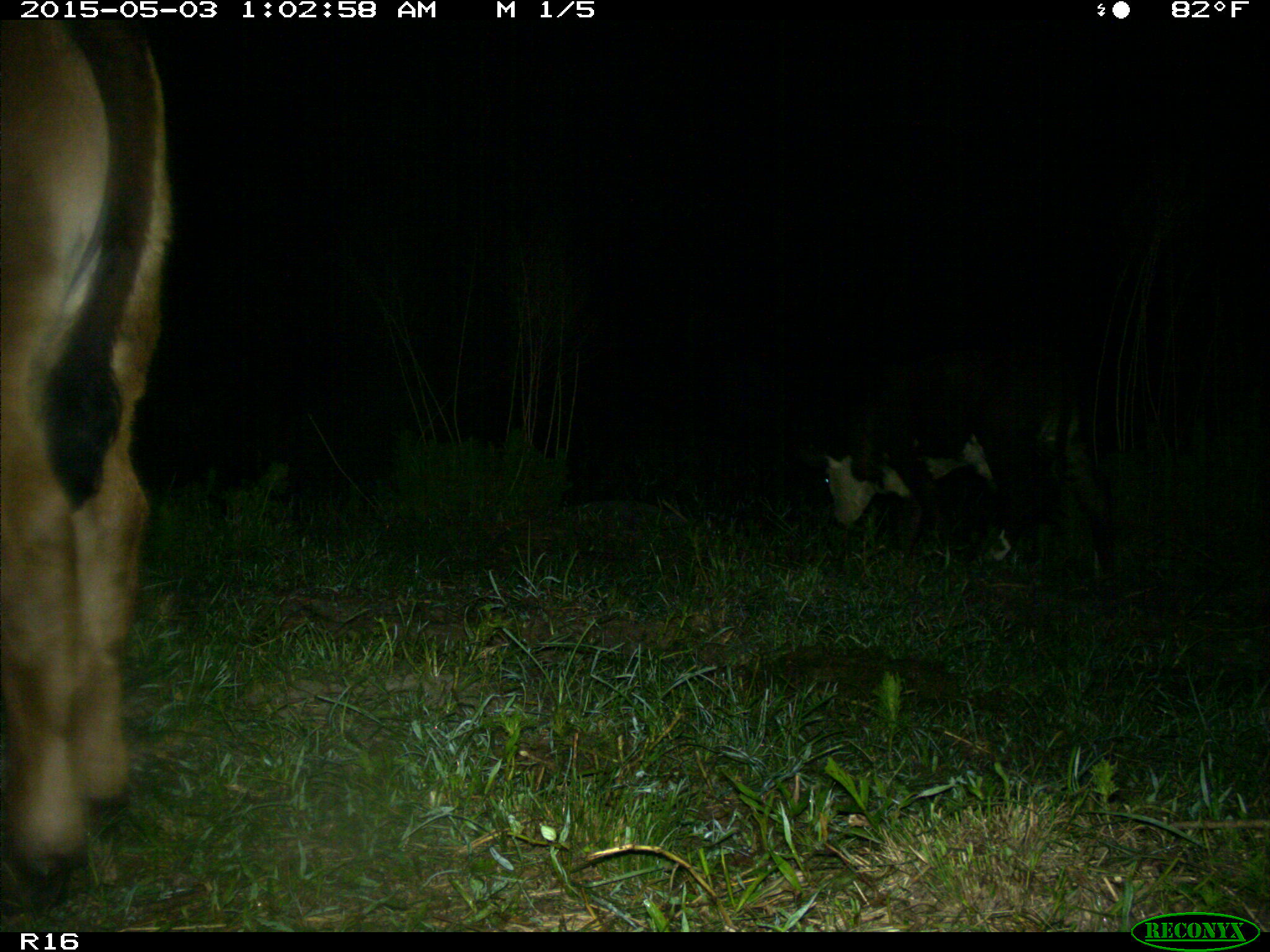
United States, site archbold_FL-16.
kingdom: Animalia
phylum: Chordata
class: Mammalia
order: Artiodactyla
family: Bovidae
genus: Bos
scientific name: Bos taurus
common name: domestic cow